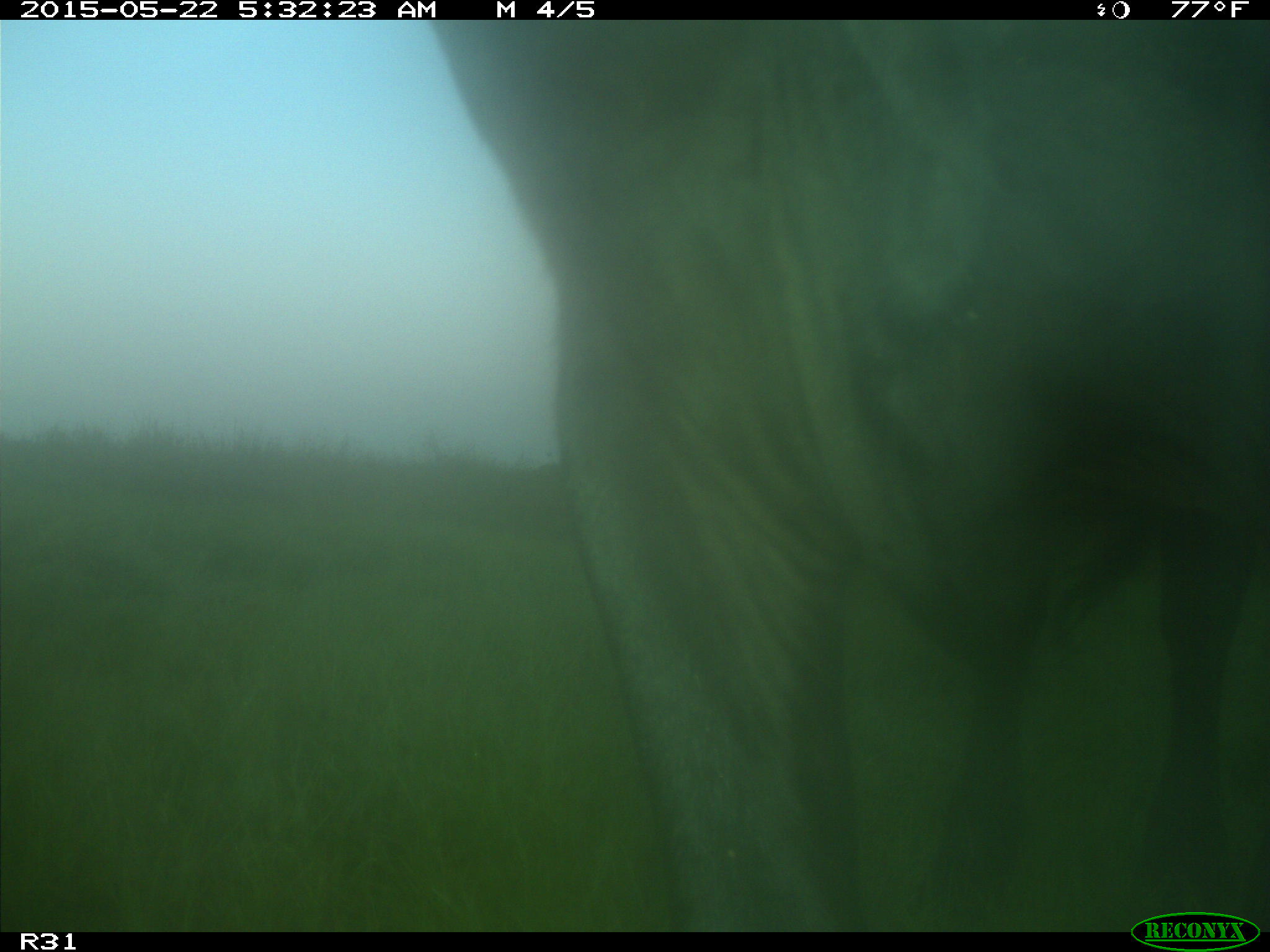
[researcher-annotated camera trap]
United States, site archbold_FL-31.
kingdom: Animalia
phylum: Chordata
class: Mammalia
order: Artiodactyla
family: Bovidae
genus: Bos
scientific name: Bos taurus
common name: domestic cow